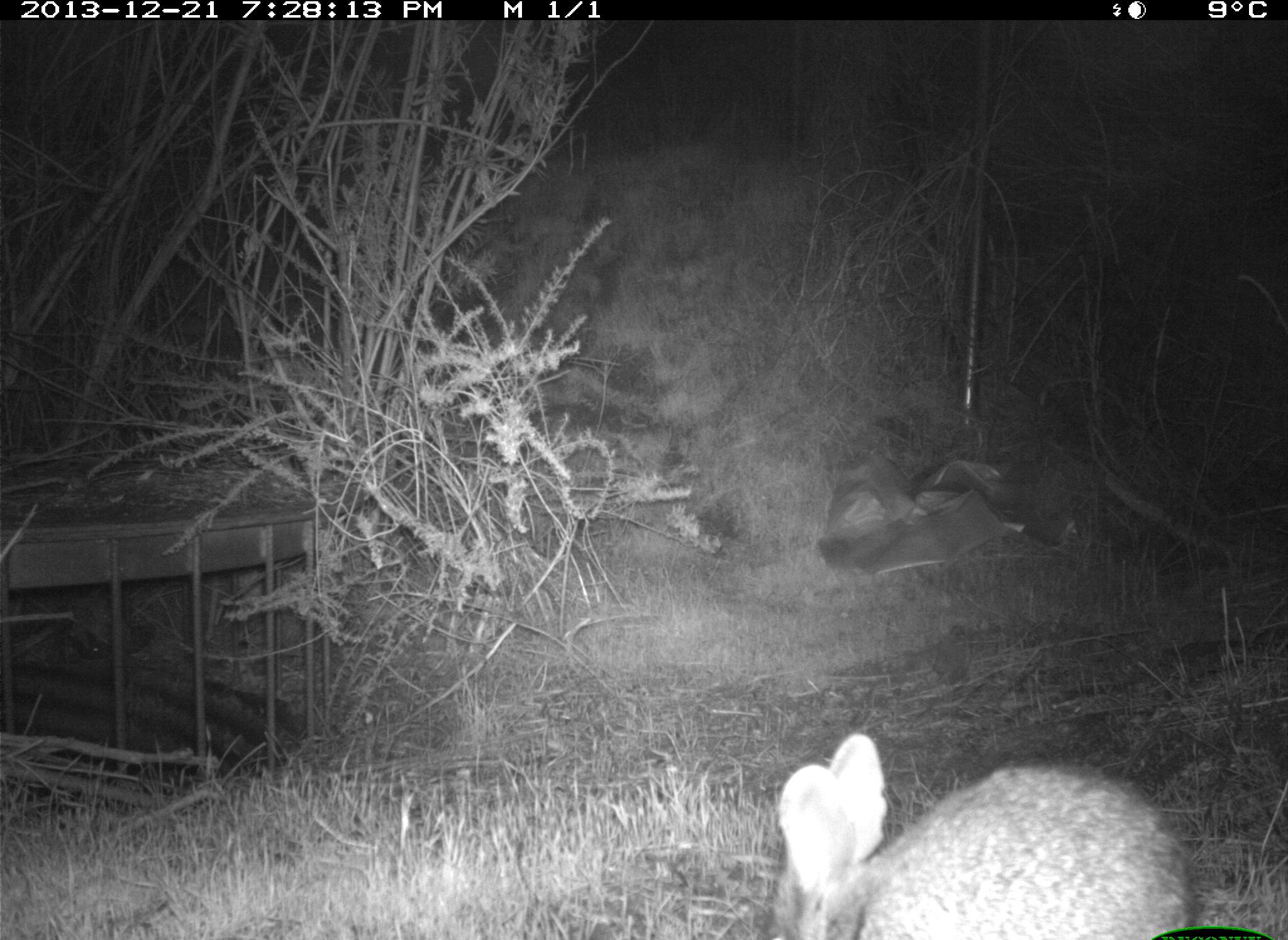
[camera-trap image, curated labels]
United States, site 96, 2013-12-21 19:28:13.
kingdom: Animalia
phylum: Chordata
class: Mammalia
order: Lagomorpha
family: Leporidae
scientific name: Leporidae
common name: rabbits and hares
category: rabbit